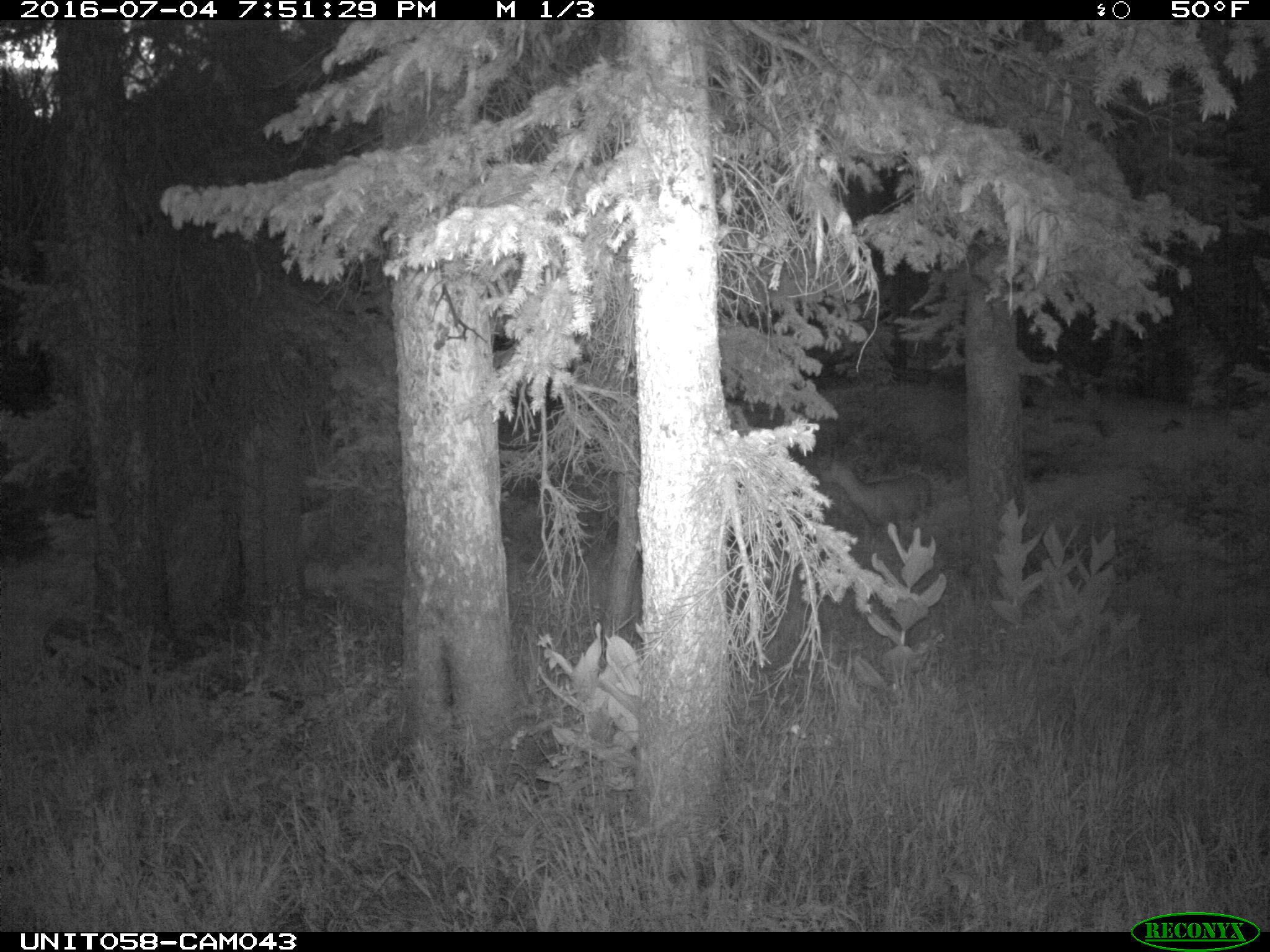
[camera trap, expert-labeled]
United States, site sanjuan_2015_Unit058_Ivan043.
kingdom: Animalia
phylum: Chordata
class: Mammalia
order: Artiodactyla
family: Cervidae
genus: Odocoileus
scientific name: Odocoileus hemionus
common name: mule deer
Odocoileus hemionus (mule deer).